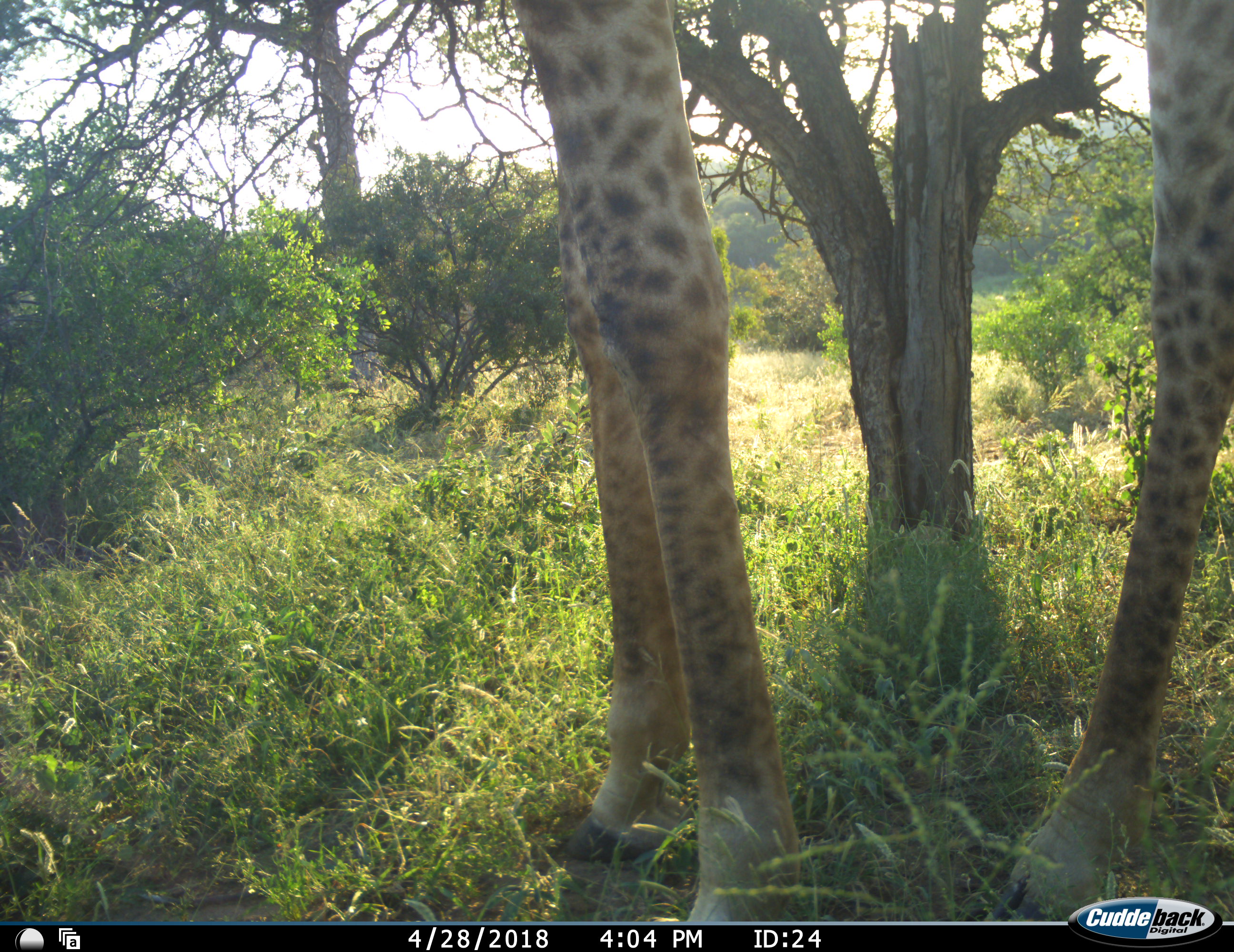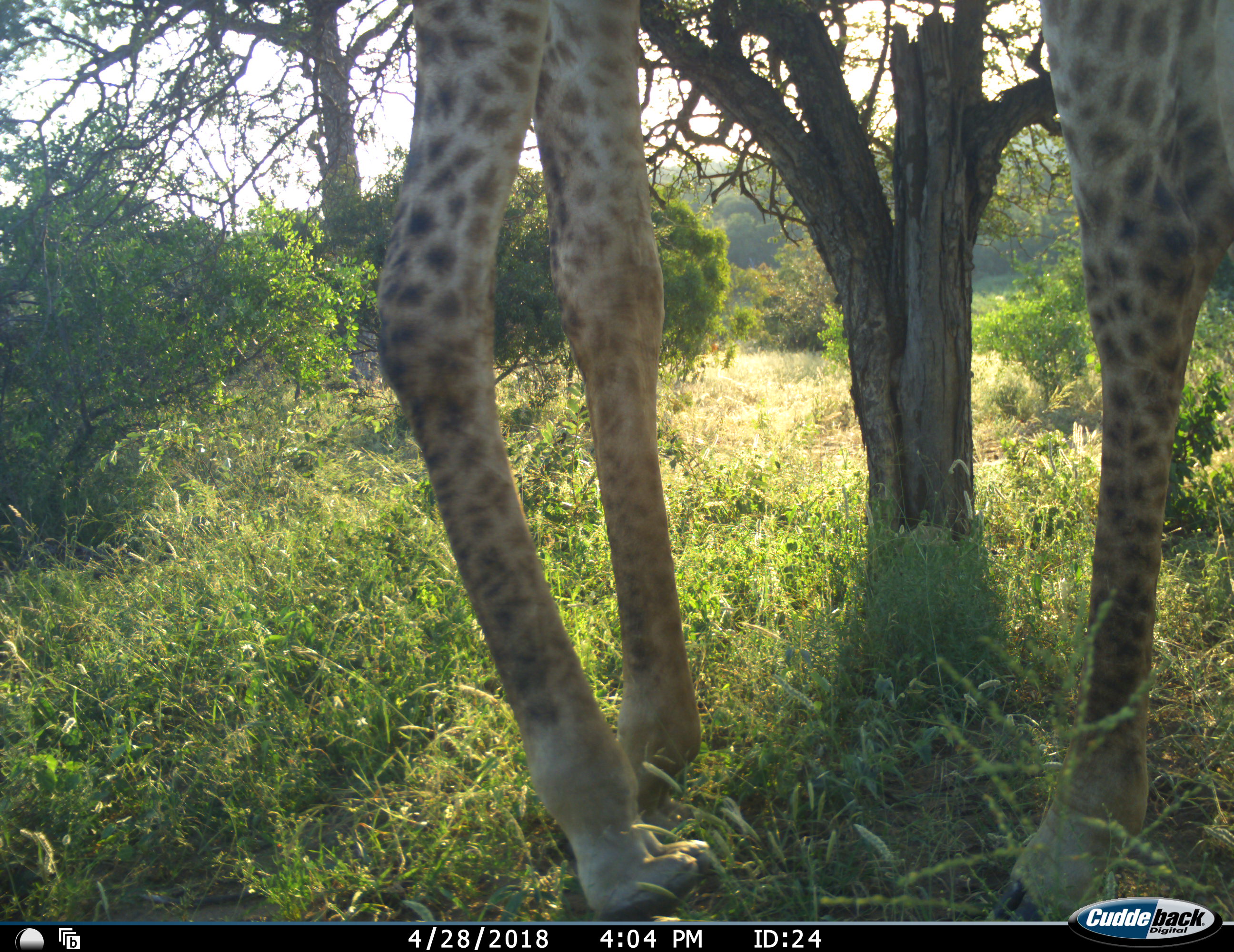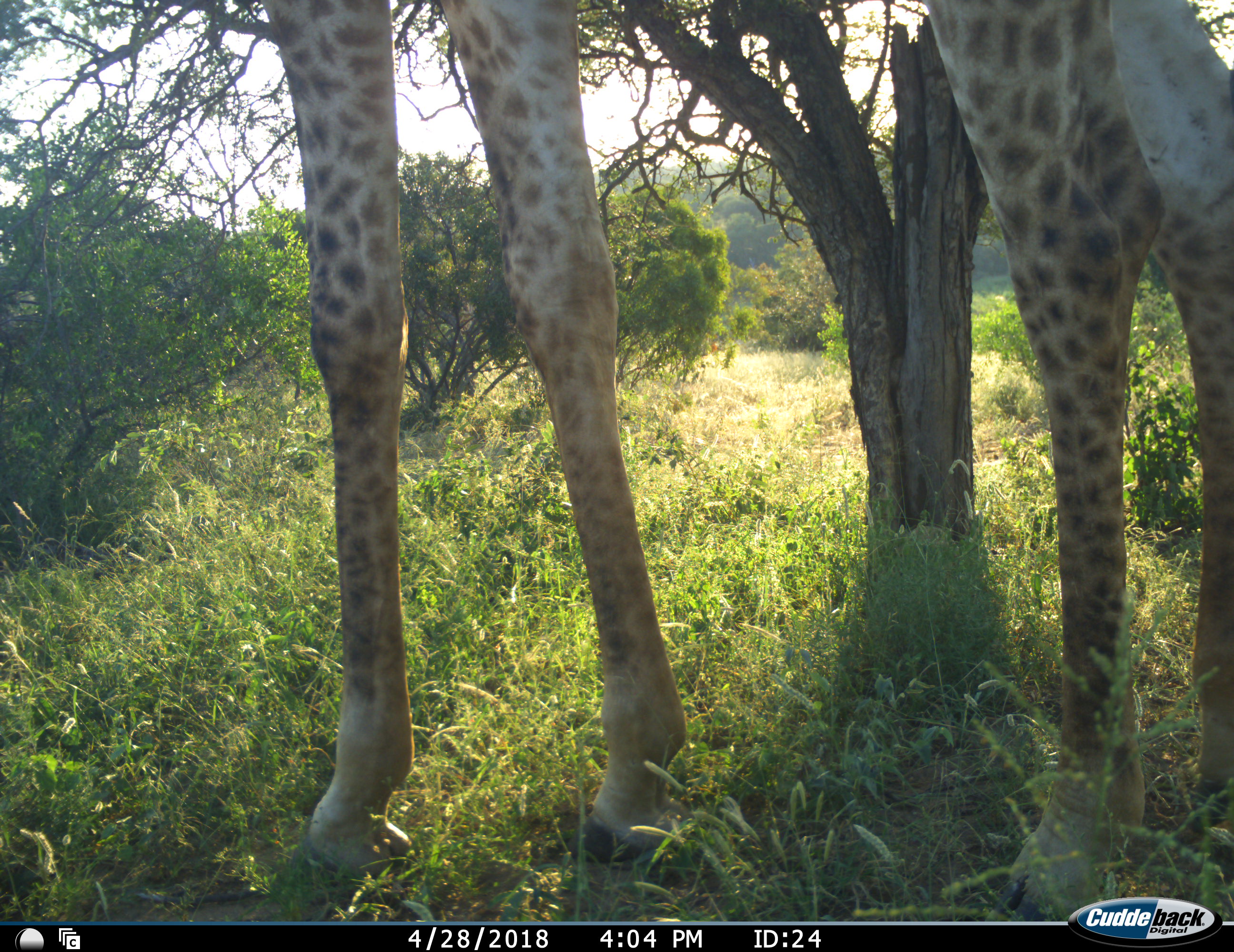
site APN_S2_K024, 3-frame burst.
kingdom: Animalia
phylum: Chordata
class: Mammalia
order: Artiodactyla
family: Giraffidae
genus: Giraffa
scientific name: Giraffa camelopardalis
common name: giraffe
Giraffe (Giraffa camelopardalis), count 1. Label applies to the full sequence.